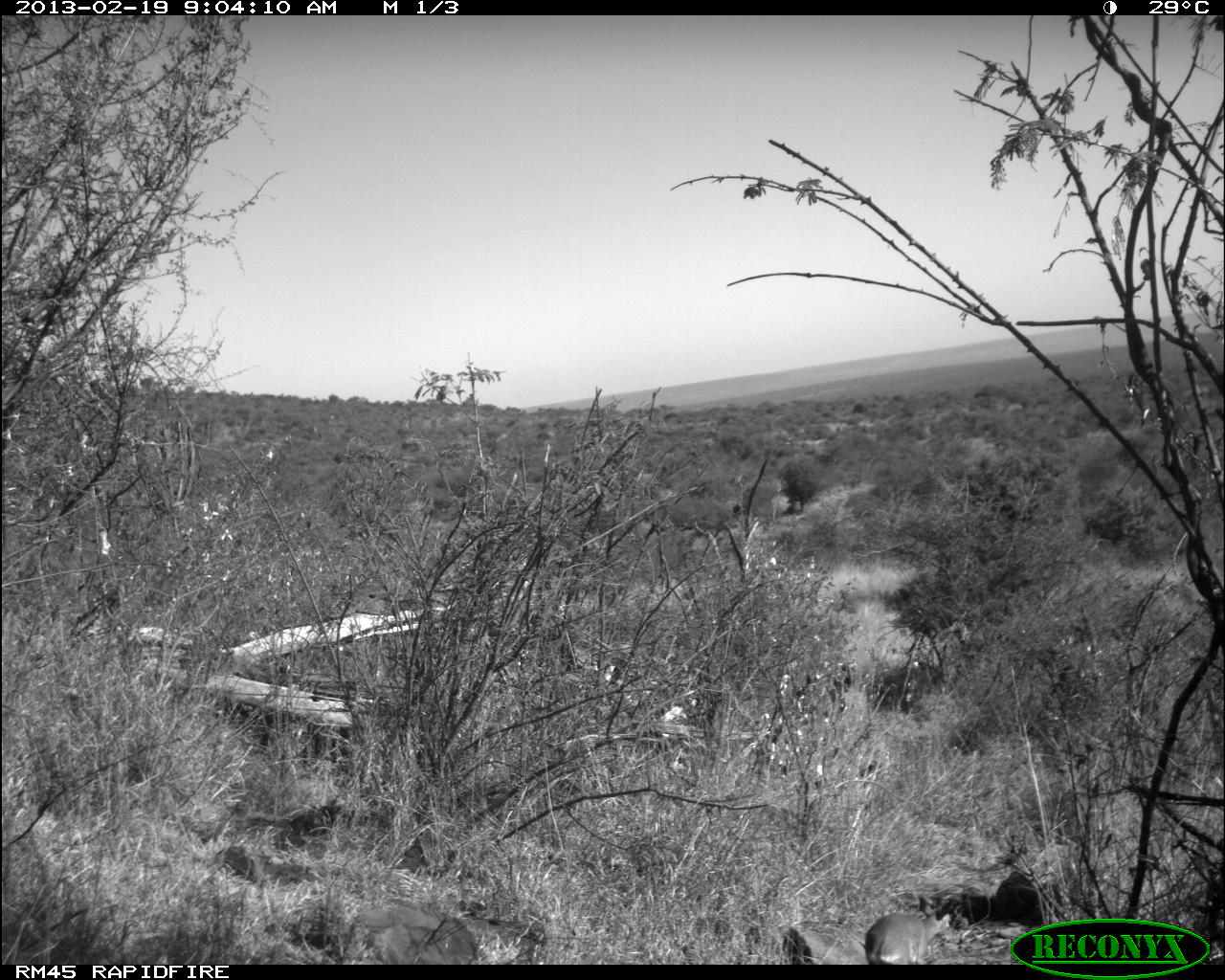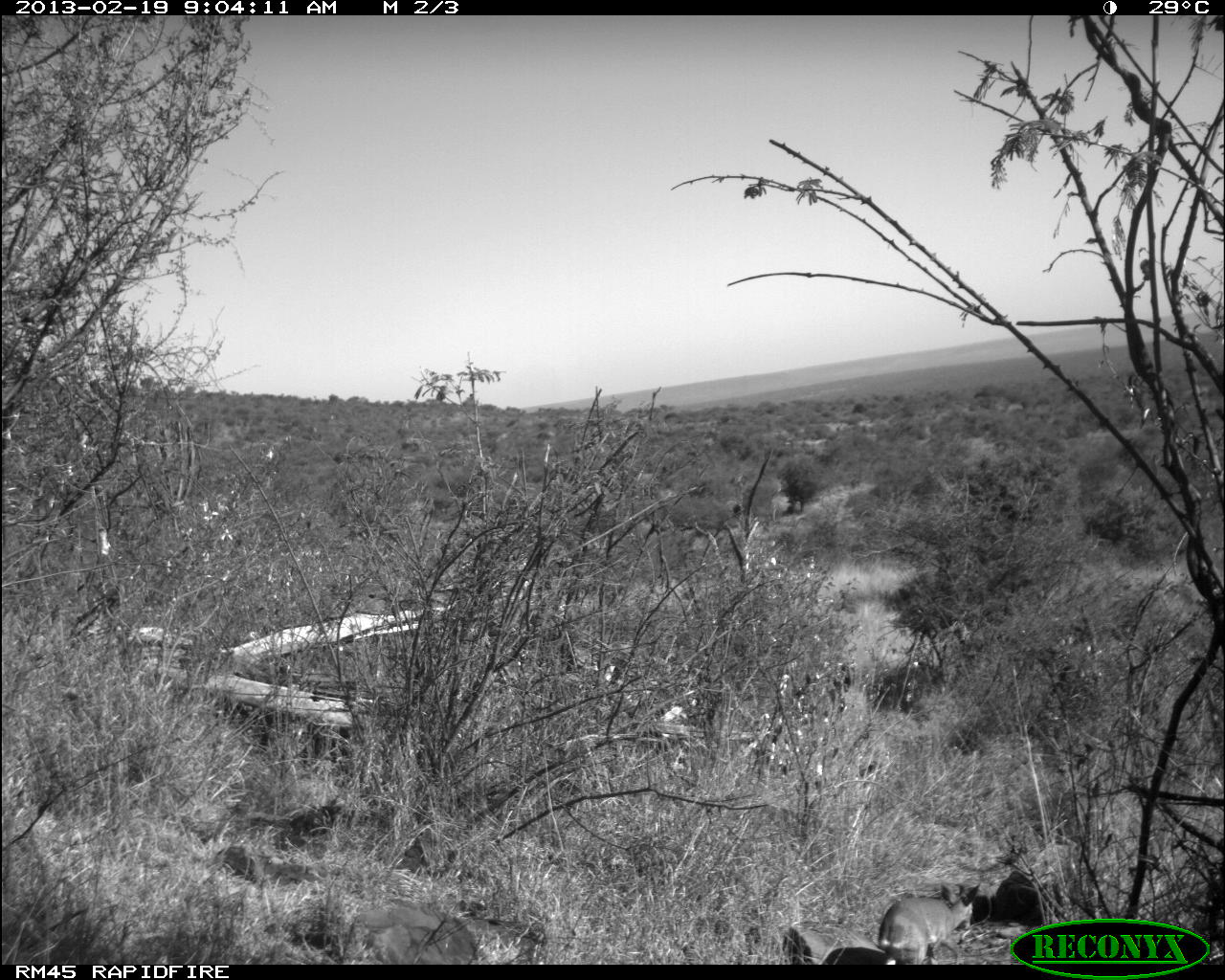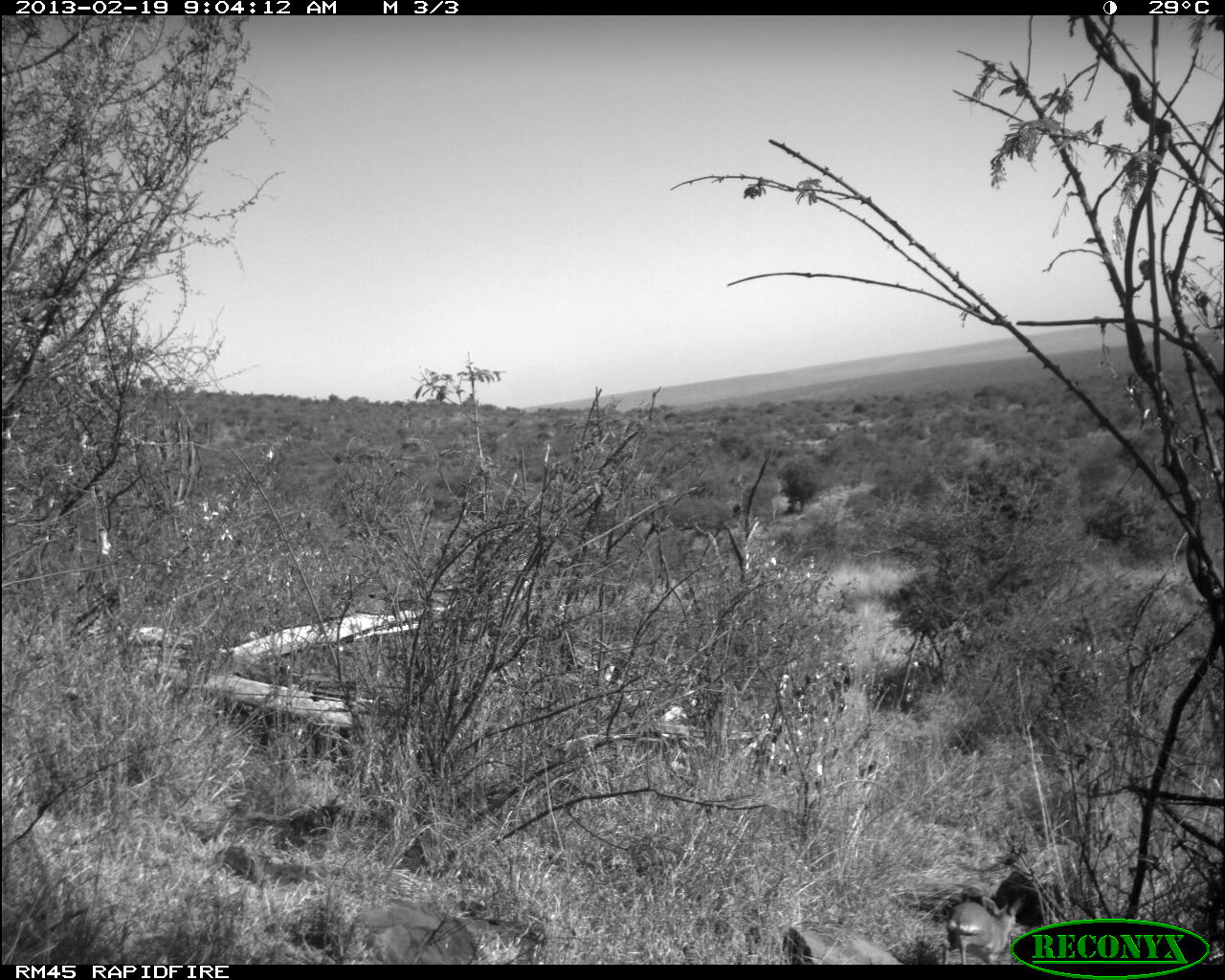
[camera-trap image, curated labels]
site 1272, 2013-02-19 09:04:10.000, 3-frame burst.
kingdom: Animalia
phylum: Chordata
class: Mammalia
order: Artiodactyla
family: Bovidae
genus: Madoqua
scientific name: Madoqua guentheri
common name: günther's dik-dik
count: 1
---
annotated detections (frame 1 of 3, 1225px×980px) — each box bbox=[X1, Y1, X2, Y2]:
madoqua guentheri: bbox=[865, 912, 952, 964]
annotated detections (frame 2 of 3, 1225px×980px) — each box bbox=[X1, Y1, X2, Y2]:
madoqua guentheri: bbox=[877, 881, 980, 965]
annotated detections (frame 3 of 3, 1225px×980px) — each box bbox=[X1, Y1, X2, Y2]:
madoqua guentheri: bbox=[941, 894, 1023, 964]